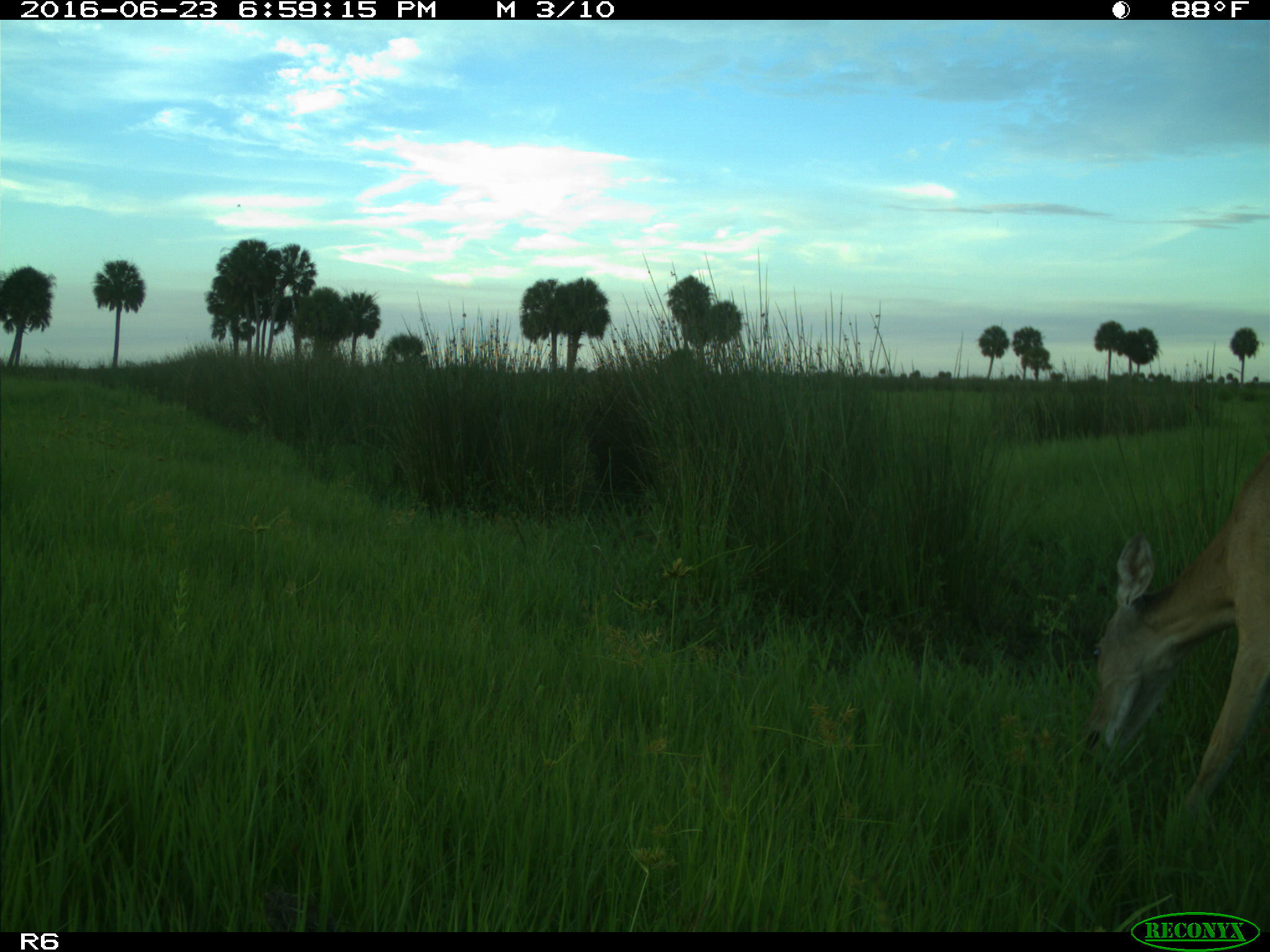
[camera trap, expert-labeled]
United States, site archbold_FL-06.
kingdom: Animalia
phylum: Chordata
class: Mammalia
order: Artiodactyla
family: Cervidae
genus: Odocoileus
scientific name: Odocoileus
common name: deer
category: unidentified deer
Unidentified deer (deer) (Odocoileus).